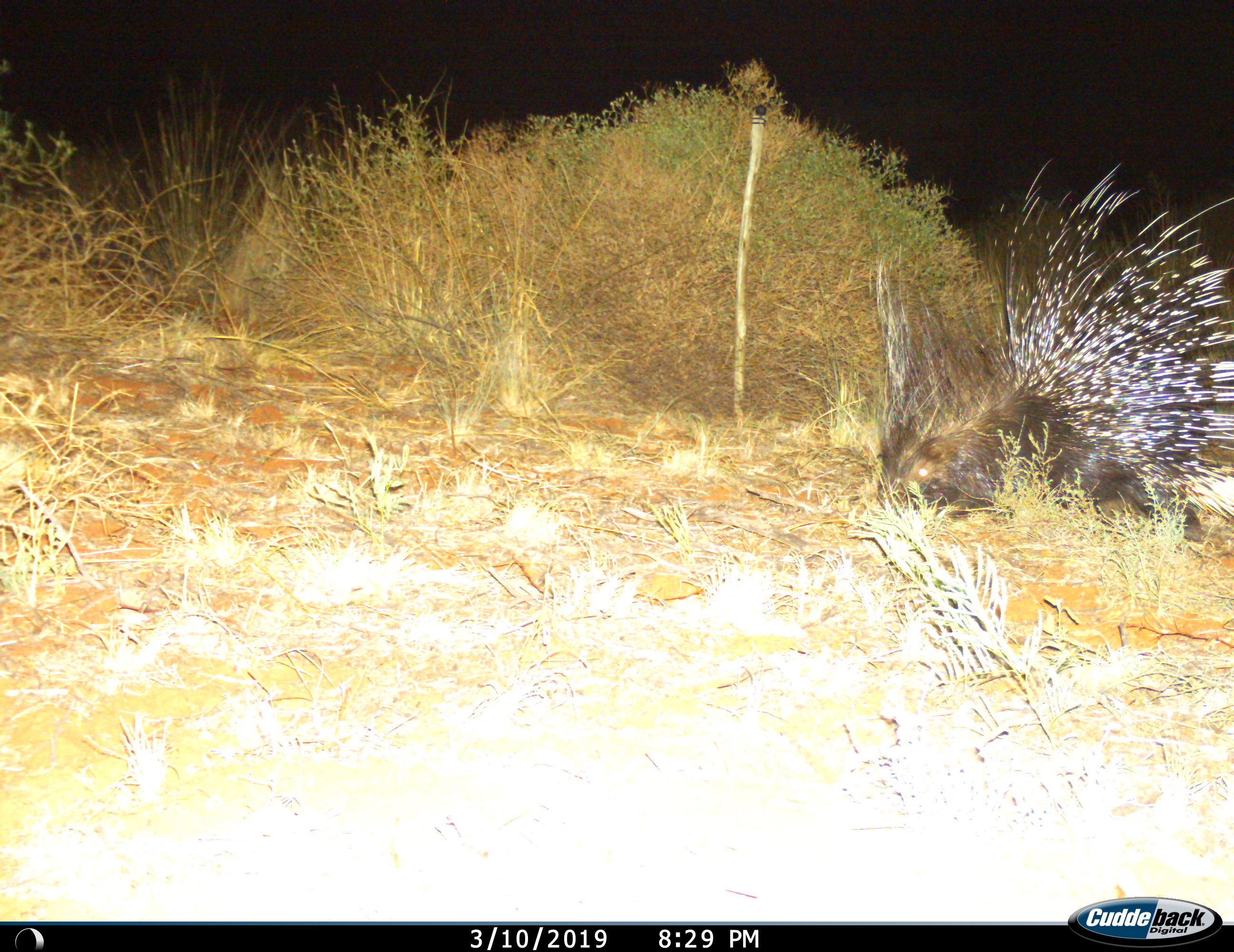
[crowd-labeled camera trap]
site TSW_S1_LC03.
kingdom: Animalia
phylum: Chordata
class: Mammalia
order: Rodentia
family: Hystricidae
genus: Hystrix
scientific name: Hystrix cristata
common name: crested porcupine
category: porcupine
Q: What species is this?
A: Porcupine (crested porcupine) (Hystrix cristata).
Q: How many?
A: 1.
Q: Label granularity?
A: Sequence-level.